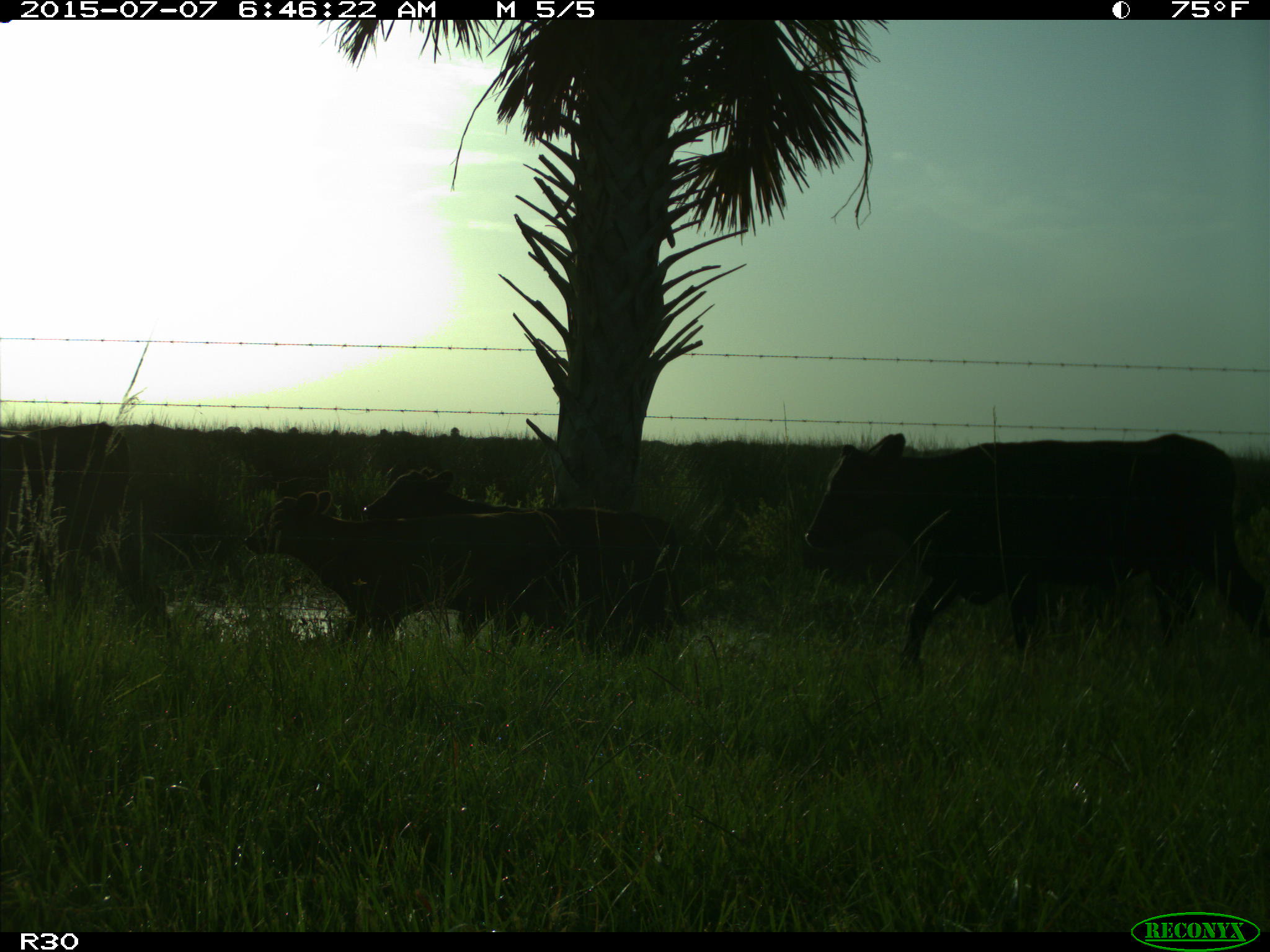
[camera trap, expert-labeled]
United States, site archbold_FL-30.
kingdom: Animalia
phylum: Chordata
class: Mammalia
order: Artiodactyla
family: Bovidae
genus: Bos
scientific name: Bos taurus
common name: domestic cow